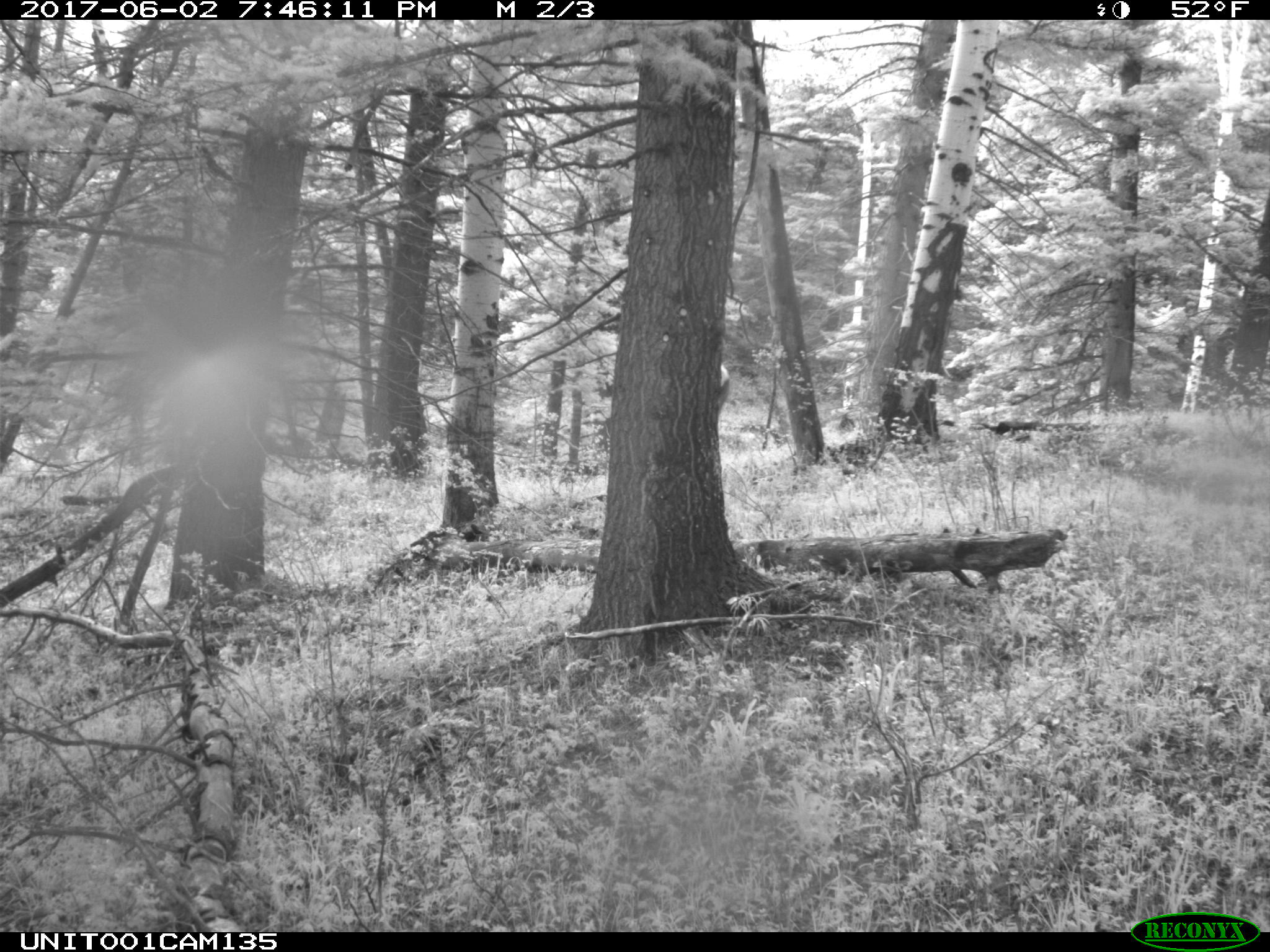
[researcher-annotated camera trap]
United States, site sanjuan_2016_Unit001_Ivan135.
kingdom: Animalia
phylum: Chordata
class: Mammalia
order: Artiodactyla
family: Cervidae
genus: Cervus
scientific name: Cervus elaphus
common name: red deer